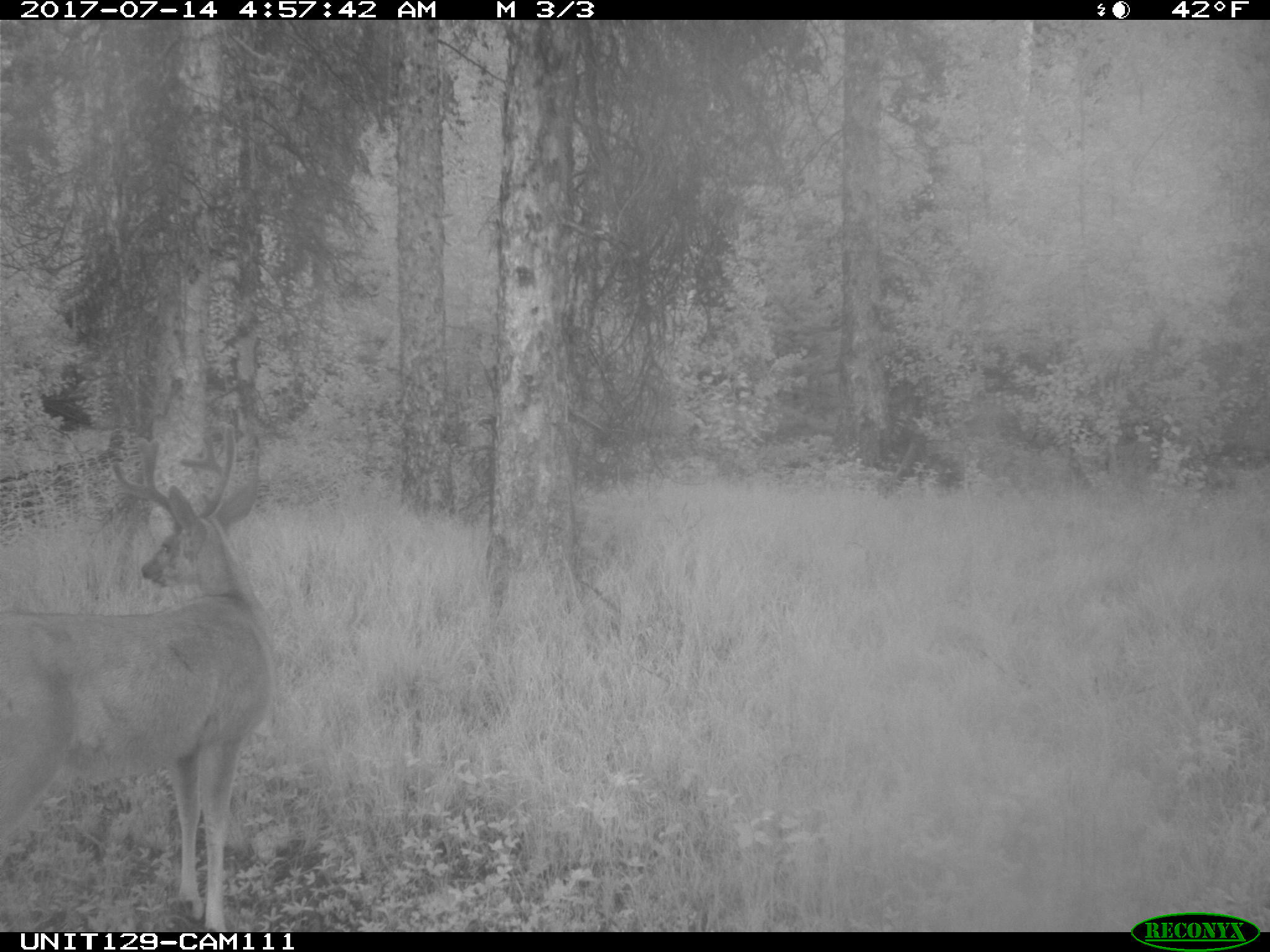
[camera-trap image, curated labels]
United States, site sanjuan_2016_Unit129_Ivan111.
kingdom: Animalia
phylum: Chordata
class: Mammalia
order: Artiodactyla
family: Cervidae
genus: Odocoileus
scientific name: Odocoileus hemionus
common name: mule deer